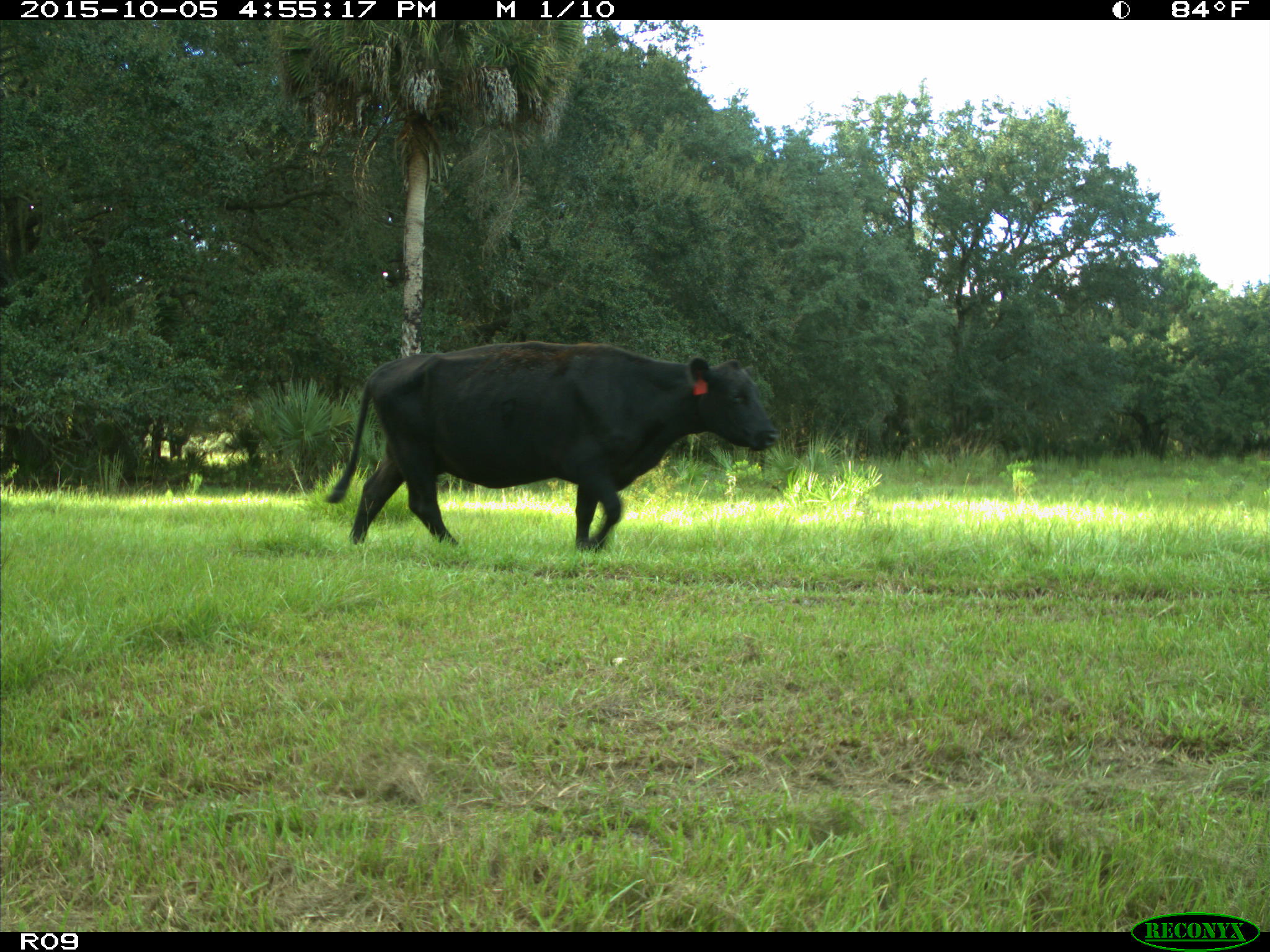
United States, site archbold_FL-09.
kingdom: Animalia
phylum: Chordata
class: Mammalia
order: Artiodactyla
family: Bovidae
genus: Bos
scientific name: Bos taurus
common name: domestic cow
Bos taurus (domestic cow).